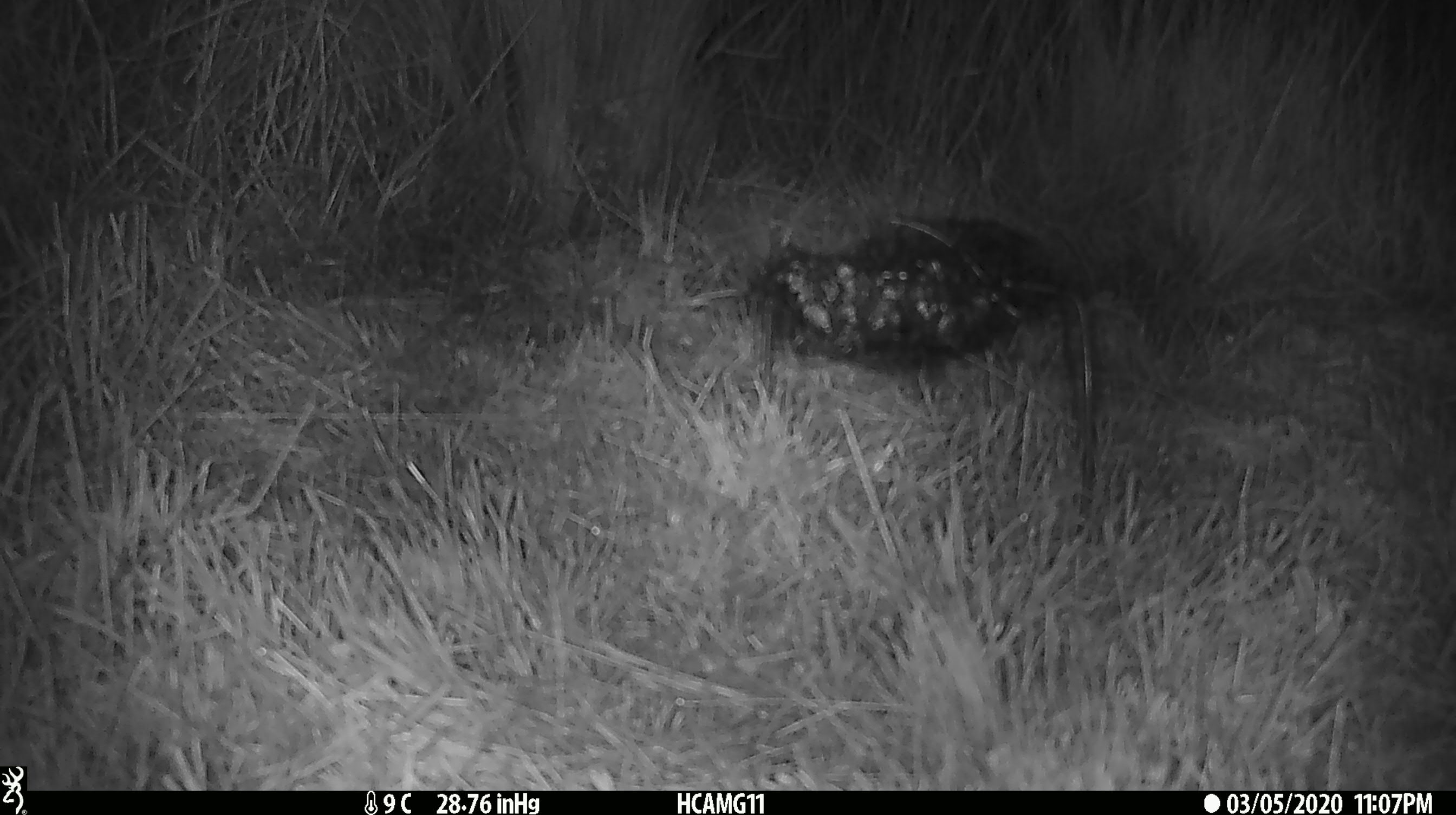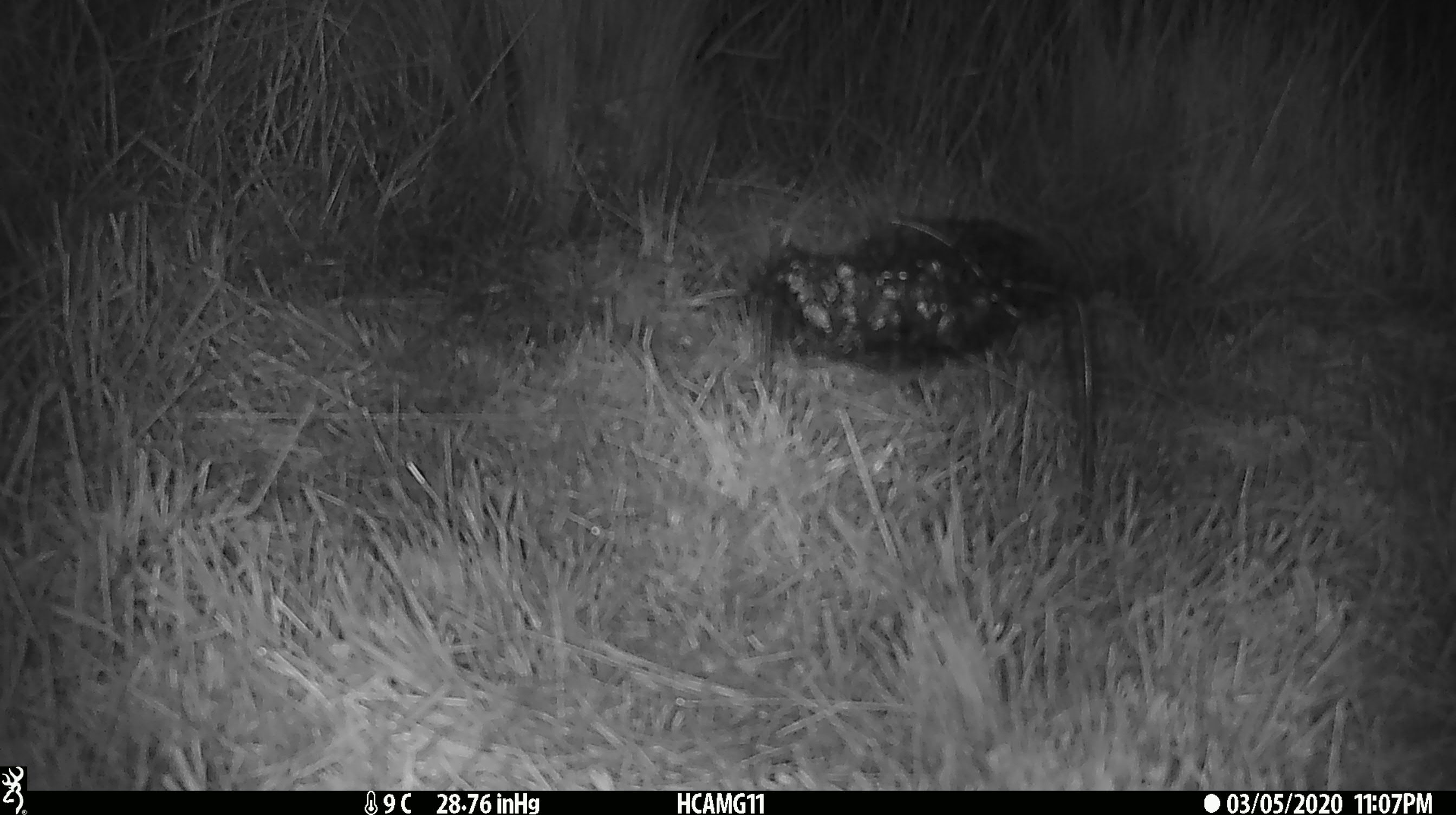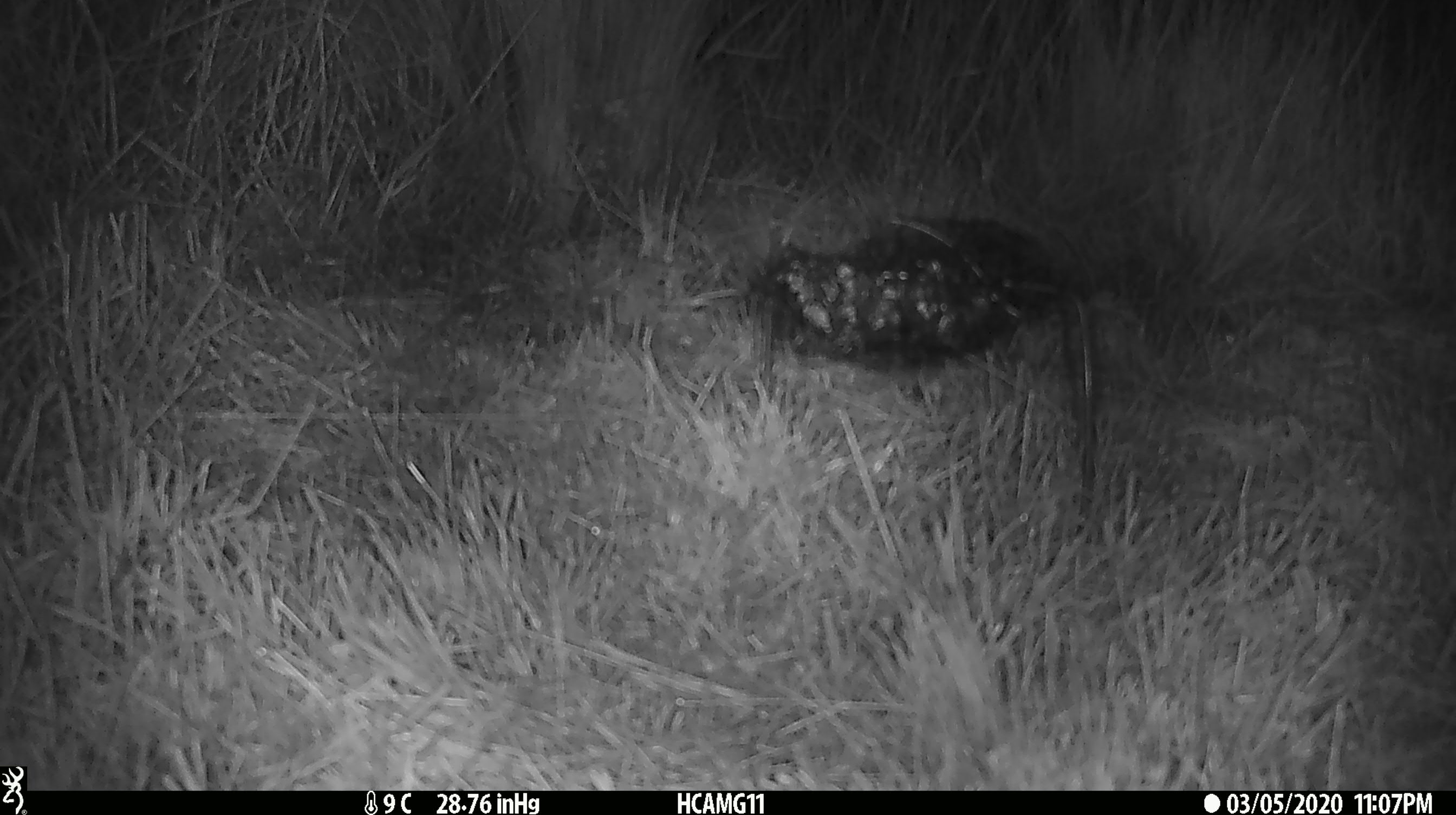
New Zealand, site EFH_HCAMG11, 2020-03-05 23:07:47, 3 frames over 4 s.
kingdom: Animalia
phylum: Chordata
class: Mammalia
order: Rodentia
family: Muridae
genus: Mus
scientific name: Mus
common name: mouse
Mouse (Mus).